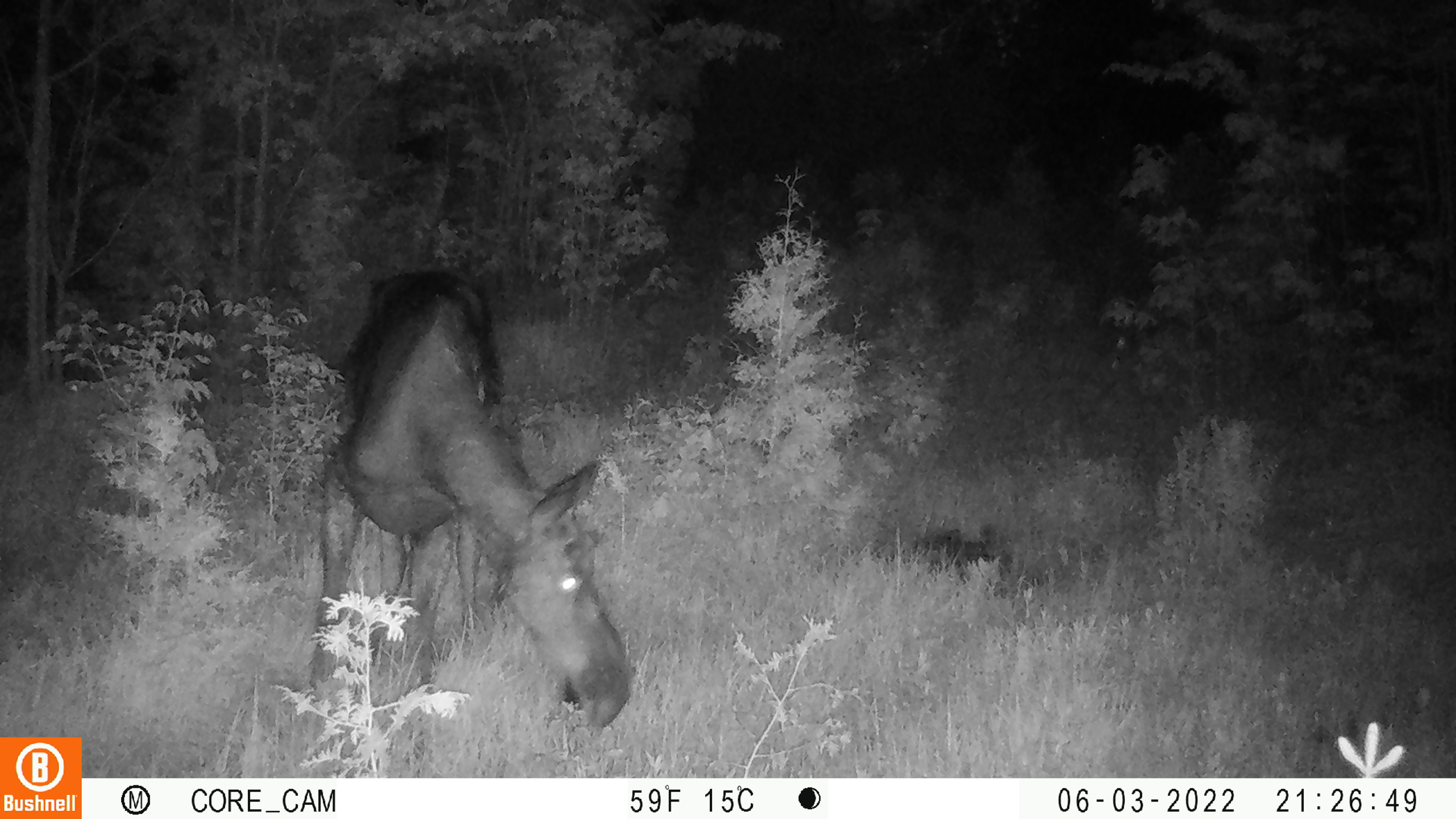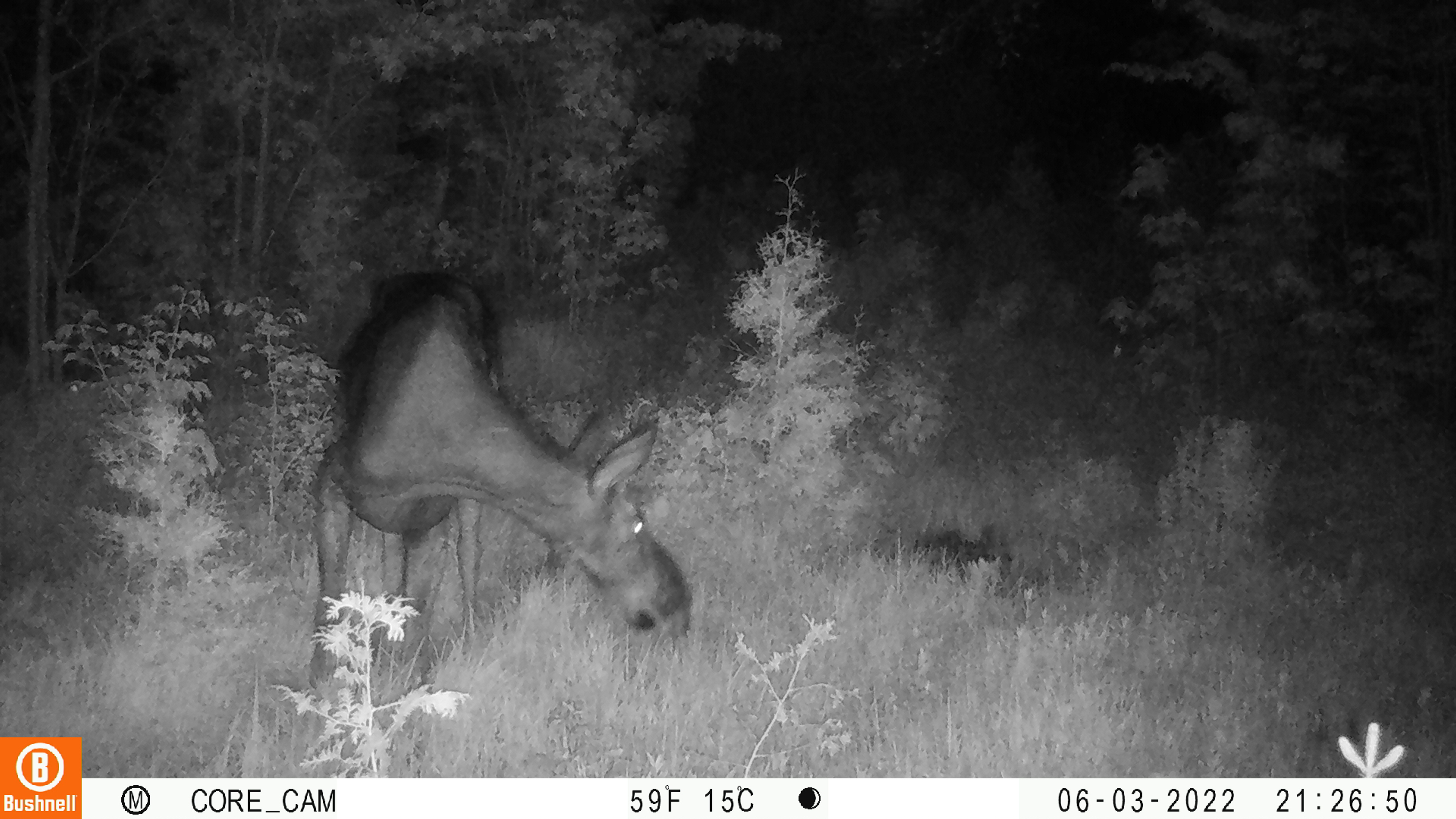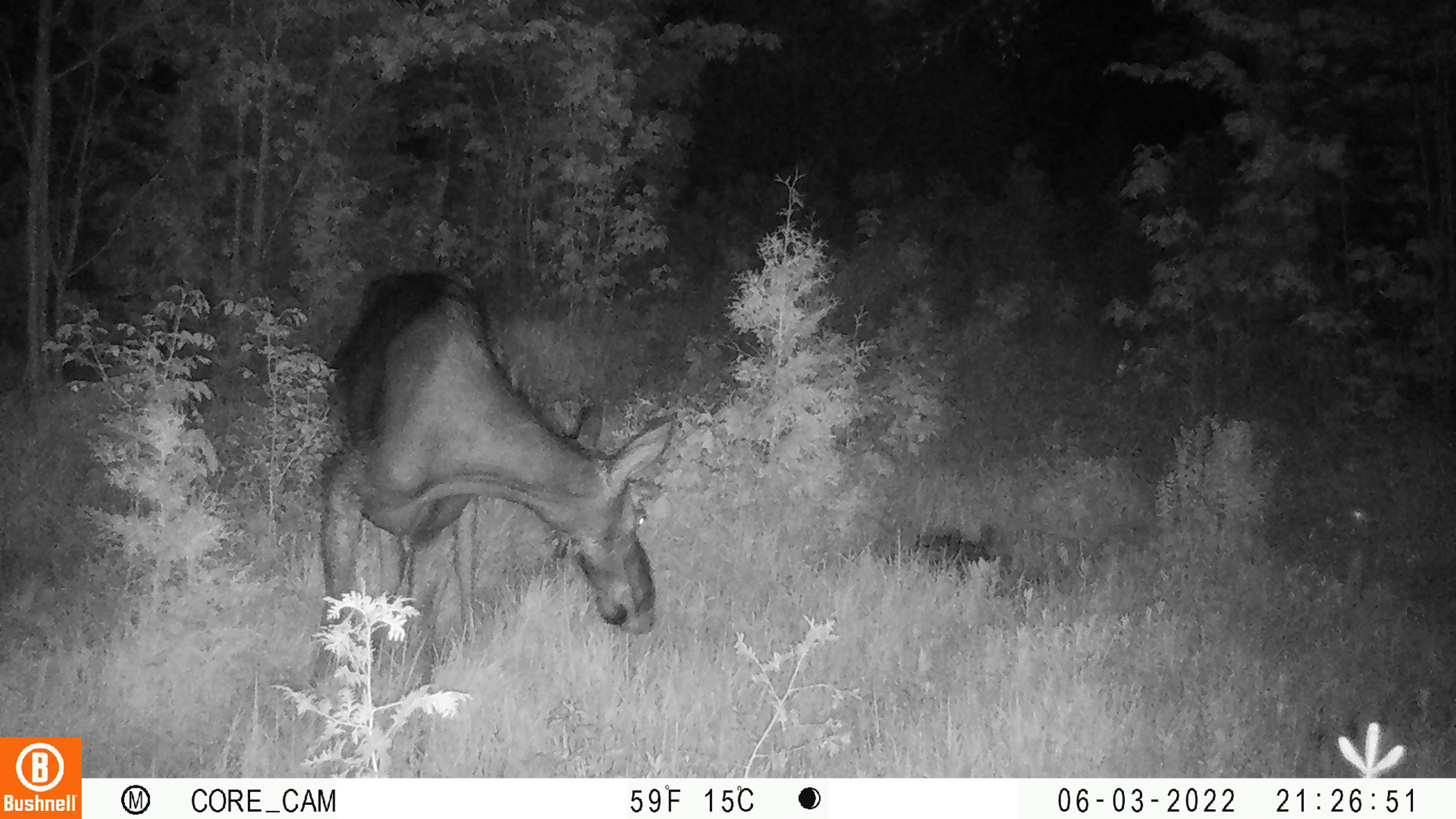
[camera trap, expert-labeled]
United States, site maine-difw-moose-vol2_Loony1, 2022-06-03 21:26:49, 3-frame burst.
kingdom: Animalia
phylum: Chordata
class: Mammalia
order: Artiodactyla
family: Cervidae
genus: Alces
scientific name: Alces alces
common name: moose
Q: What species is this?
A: Moose (Alces alces).